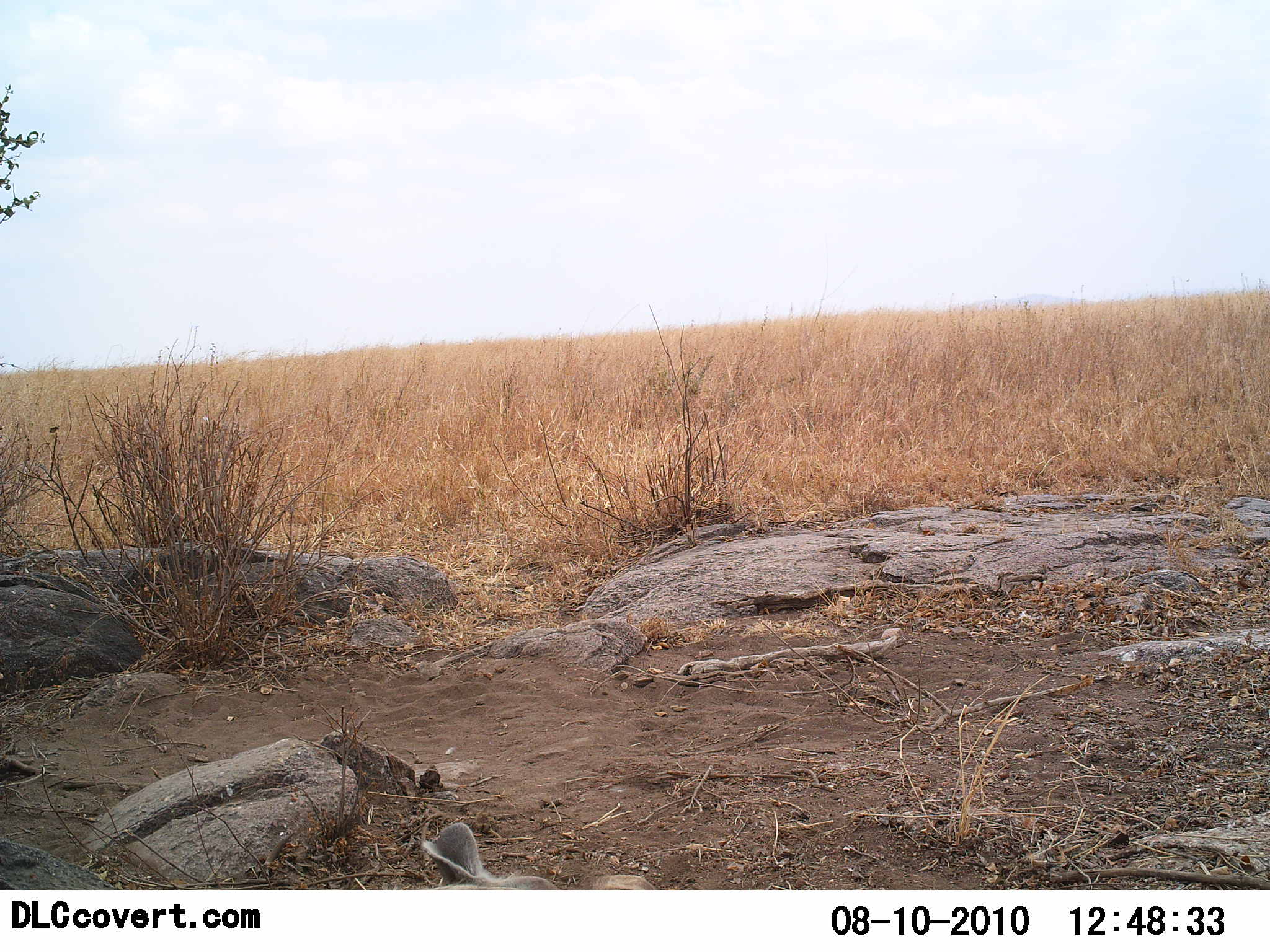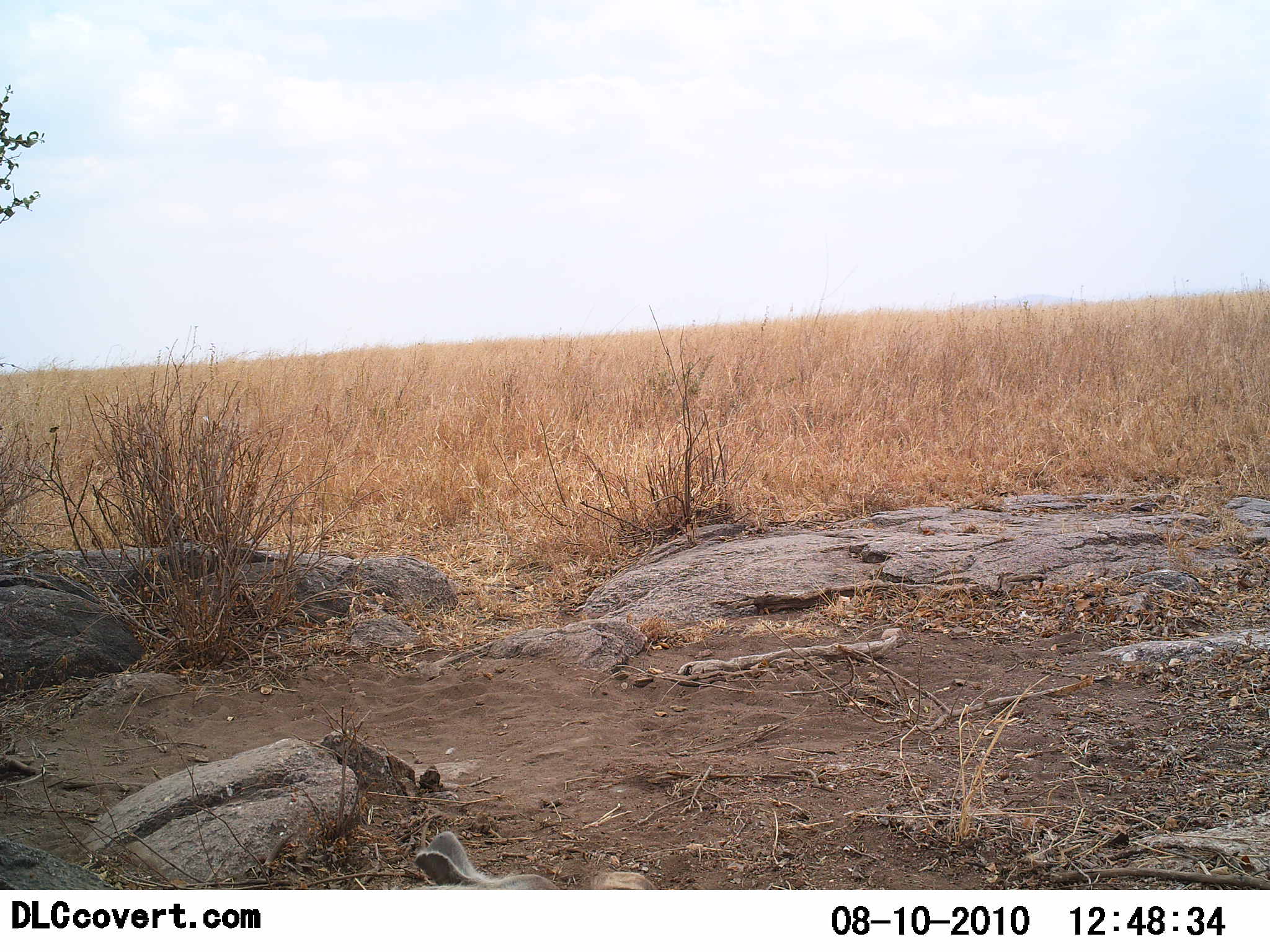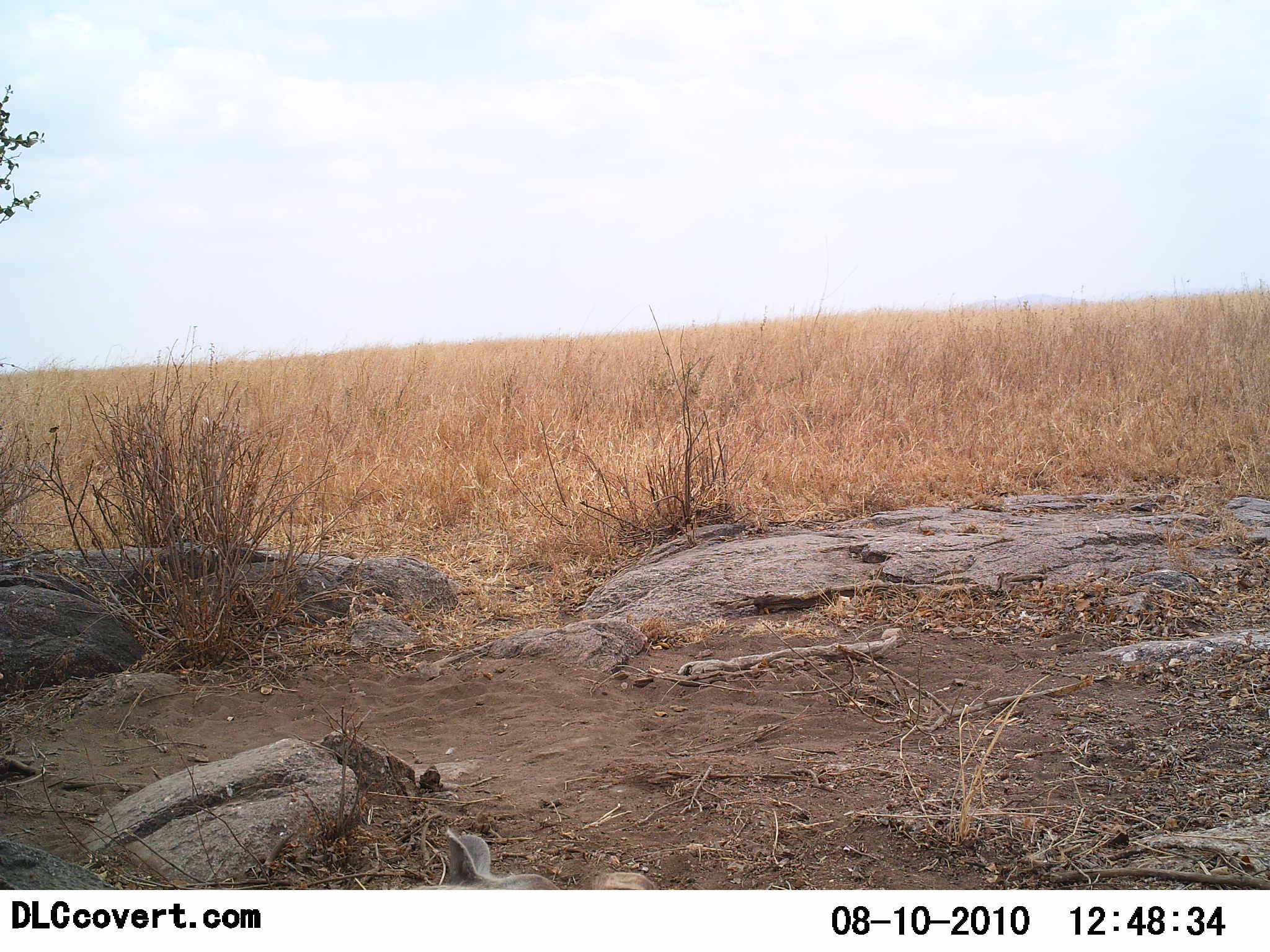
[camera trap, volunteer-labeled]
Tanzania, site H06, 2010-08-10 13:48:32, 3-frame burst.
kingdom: Animalia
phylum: Chordata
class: Mammalia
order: Lagomorpha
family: Leporidae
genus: Lepus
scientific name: Lepus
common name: hare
Hare (Lepus), count 1. Behavior (volunteer vote fractions): standing 17%, resting 67%, moving 17%, interacting 0%. Young present (vote fraction): 0%. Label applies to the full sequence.